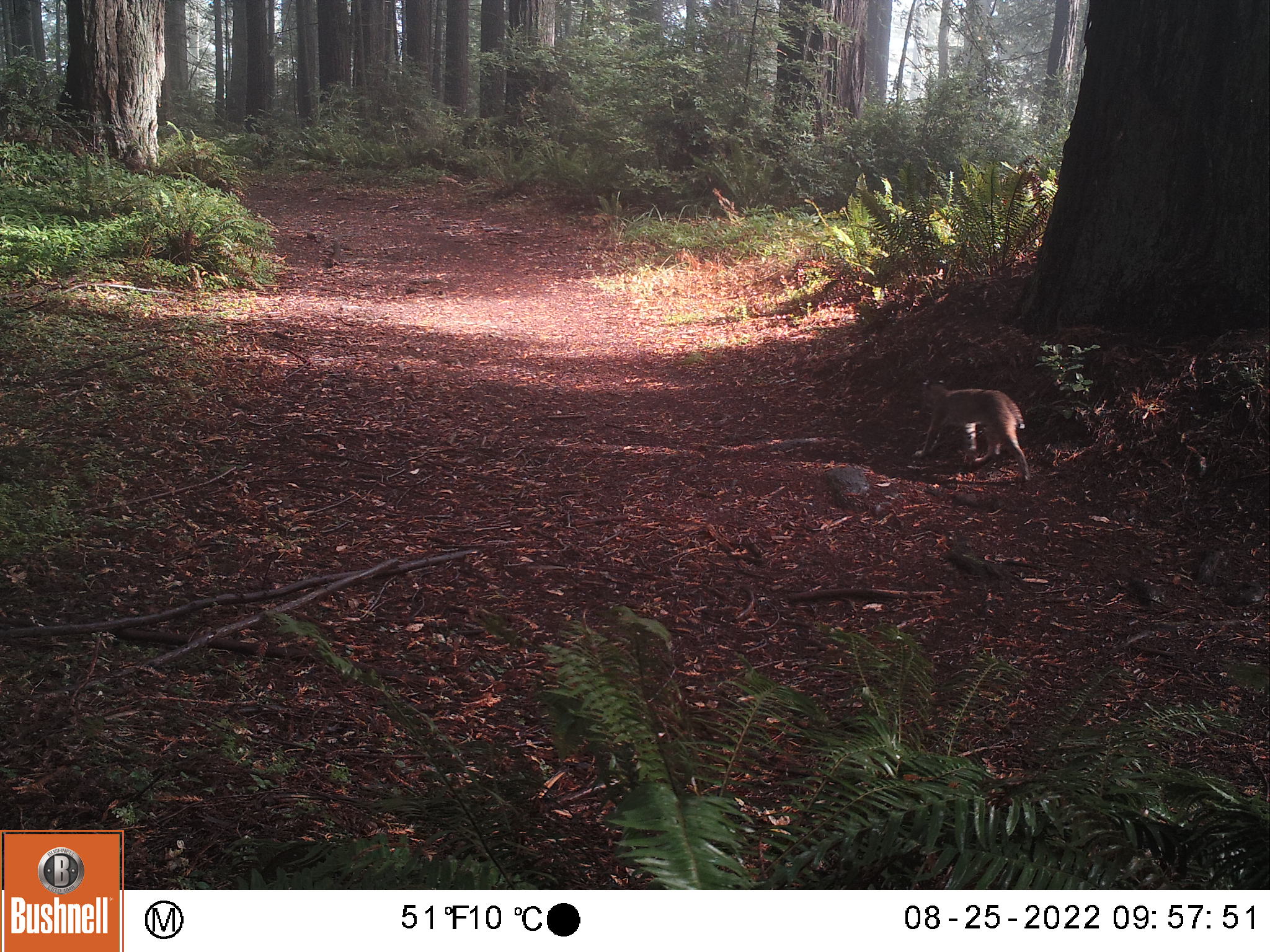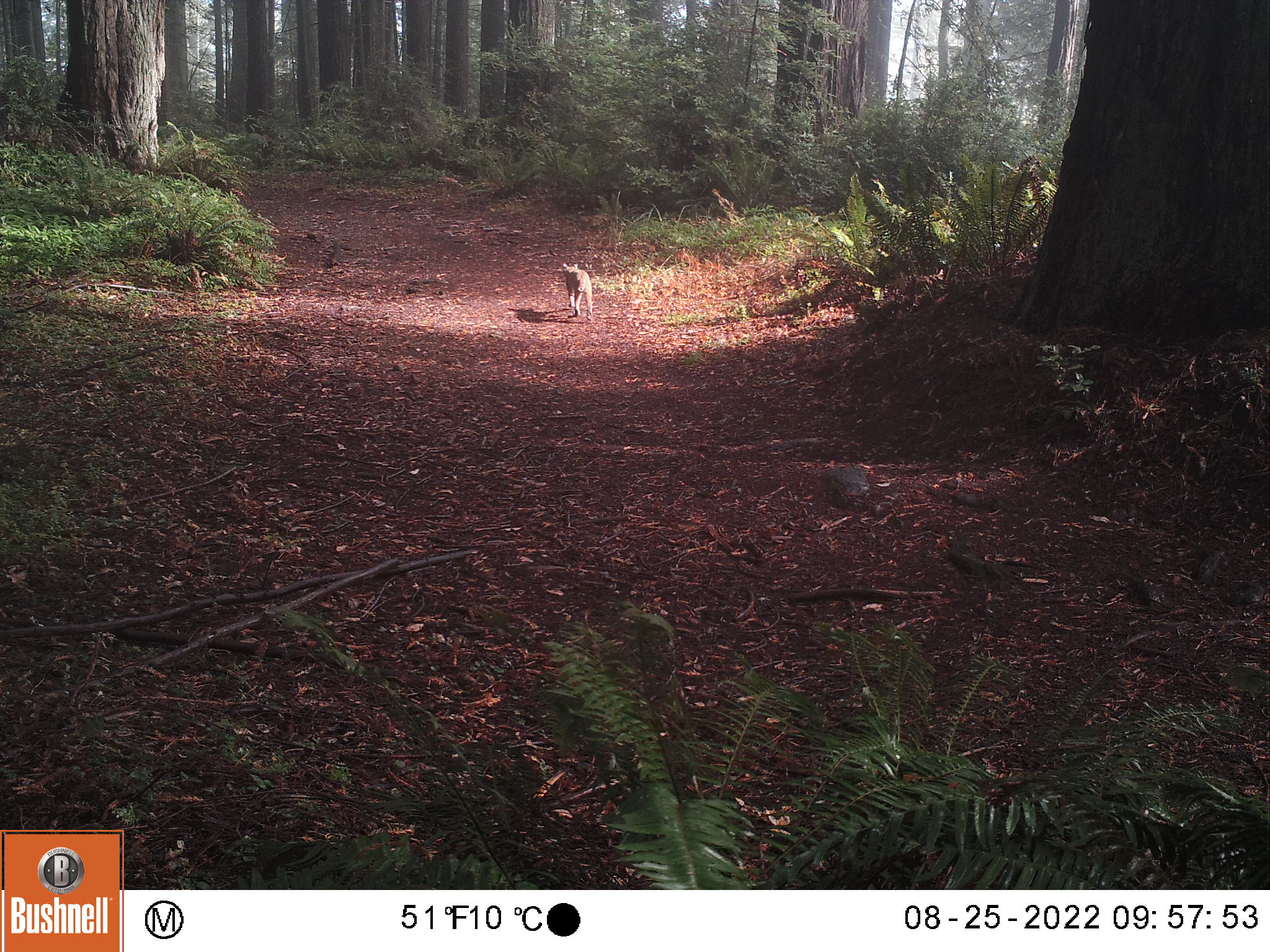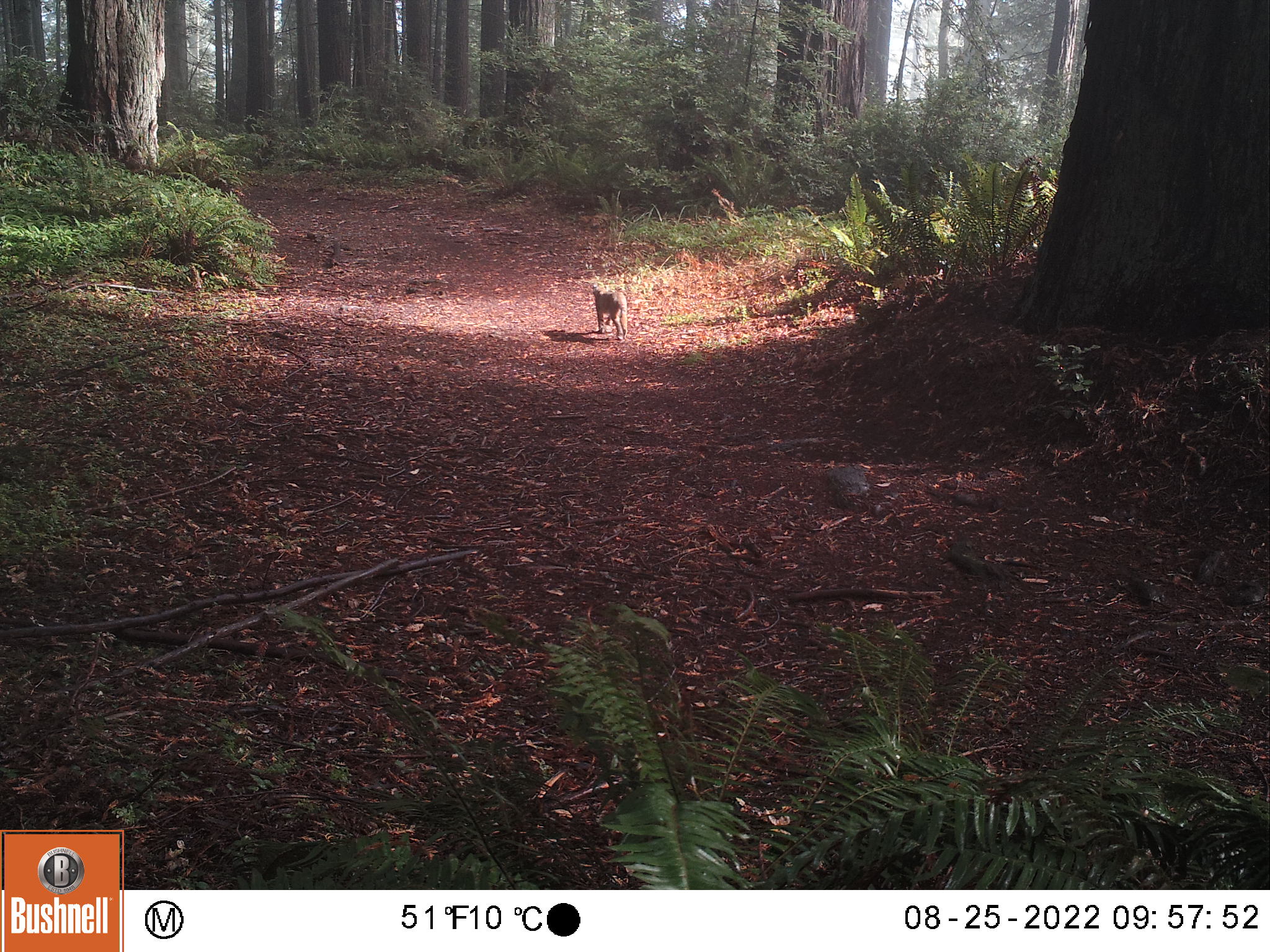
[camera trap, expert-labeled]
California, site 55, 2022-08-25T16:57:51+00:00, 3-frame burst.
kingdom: Animalia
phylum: Chordata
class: Mammalia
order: Carnivora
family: Felidae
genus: Lynx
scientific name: Lynx rufus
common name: bobcat